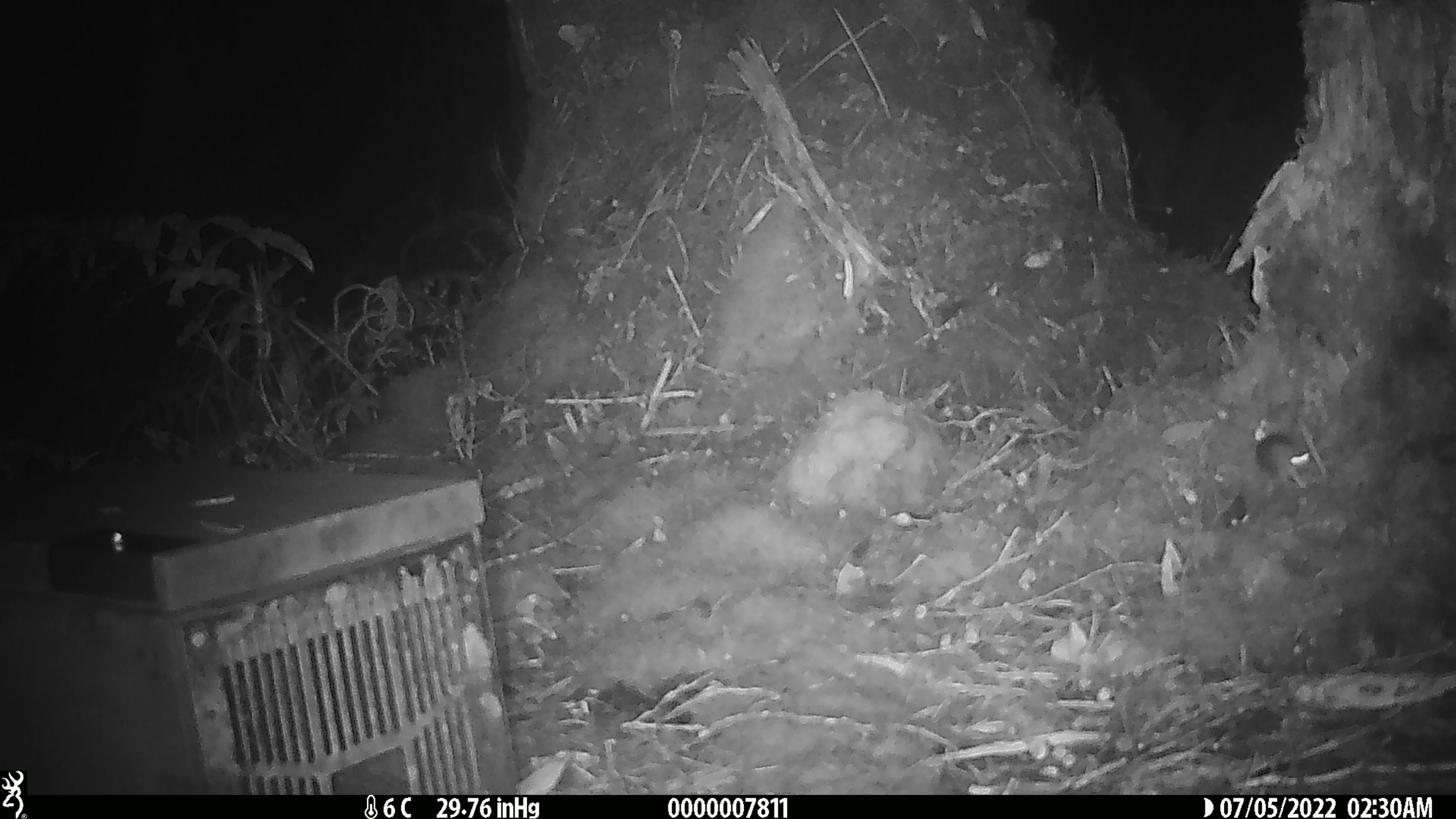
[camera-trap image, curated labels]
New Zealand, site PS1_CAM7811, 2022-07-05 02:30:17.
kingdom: Animalia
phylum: Chordata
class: Mammalia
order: Rodentia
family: Muridae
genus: Mus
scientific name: Mus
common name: mouse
Mouse (Mus).